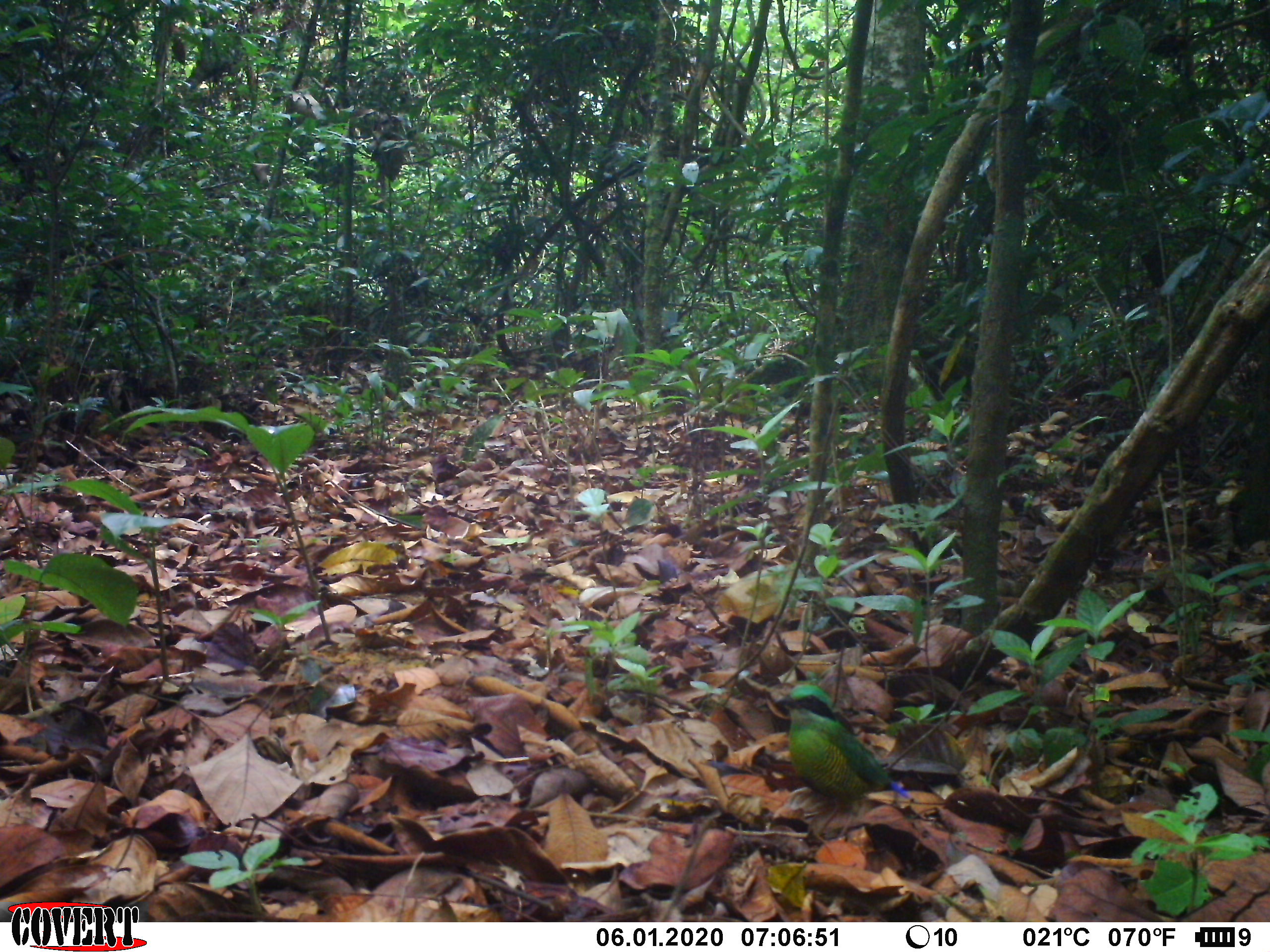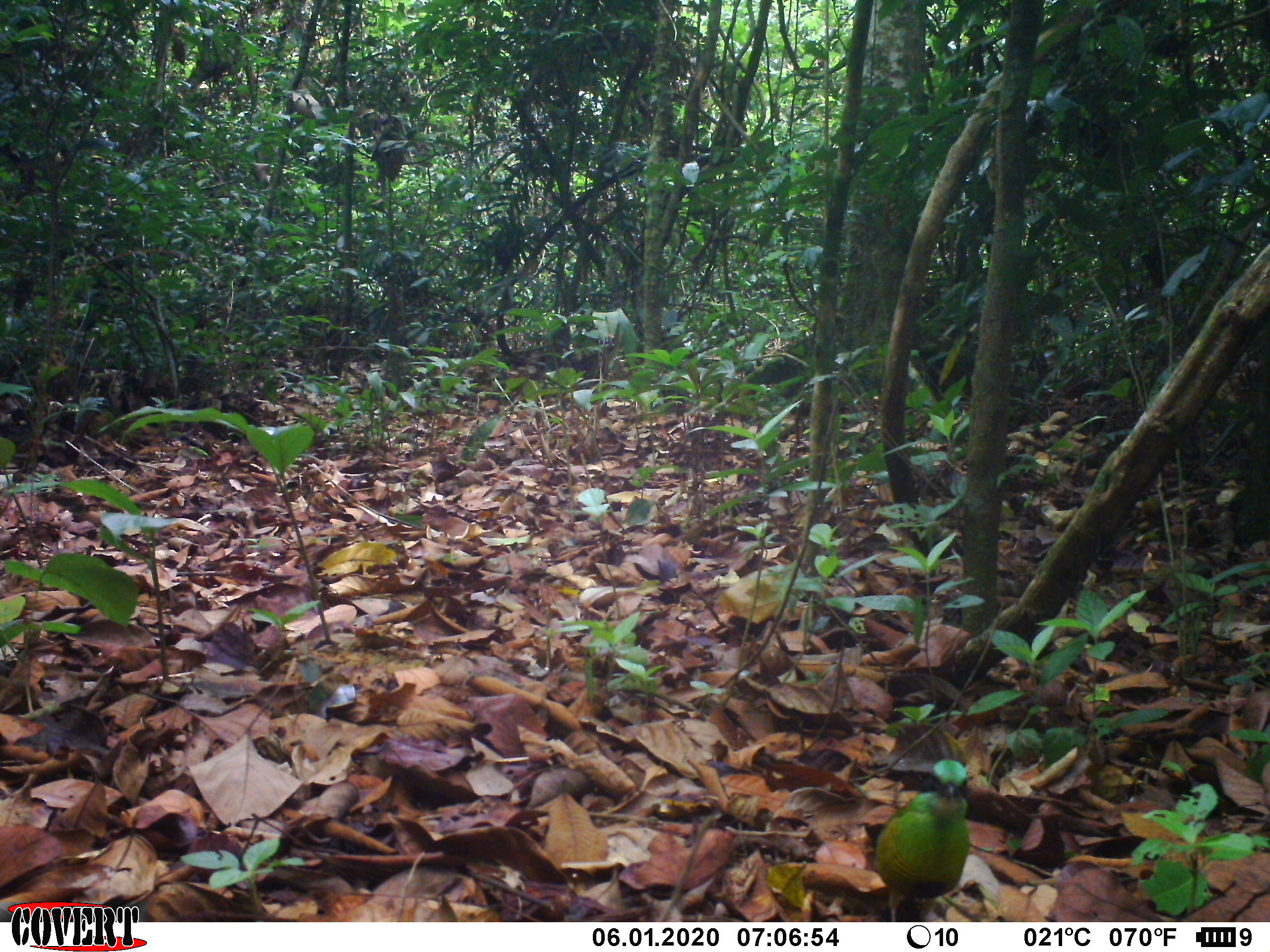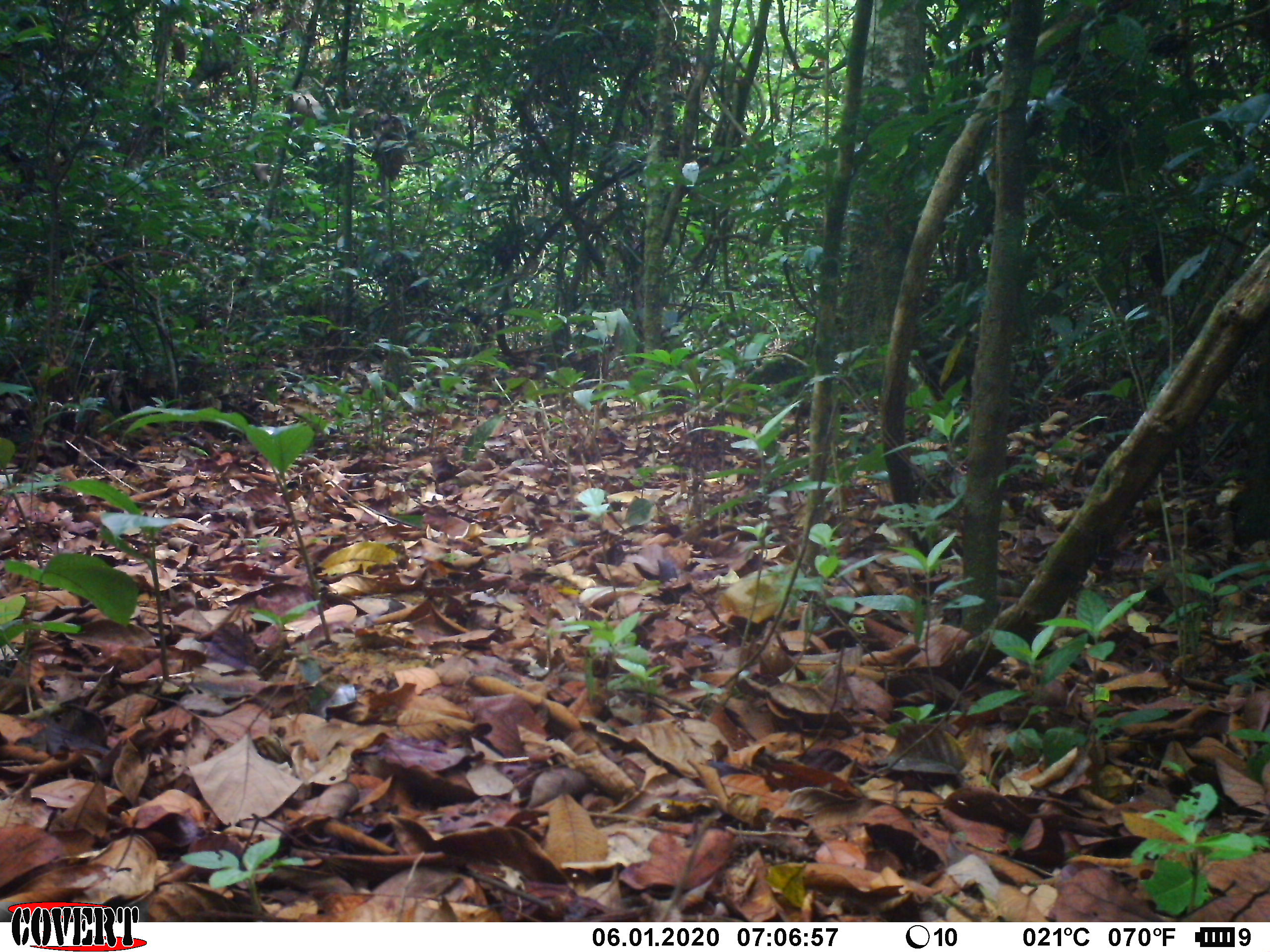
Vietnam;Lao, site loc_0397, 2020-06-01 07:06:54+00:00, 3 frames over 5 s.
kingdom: Animalia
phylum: Chordata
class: Aves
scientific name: Aves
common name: bird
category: unidentified bird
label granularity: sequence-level